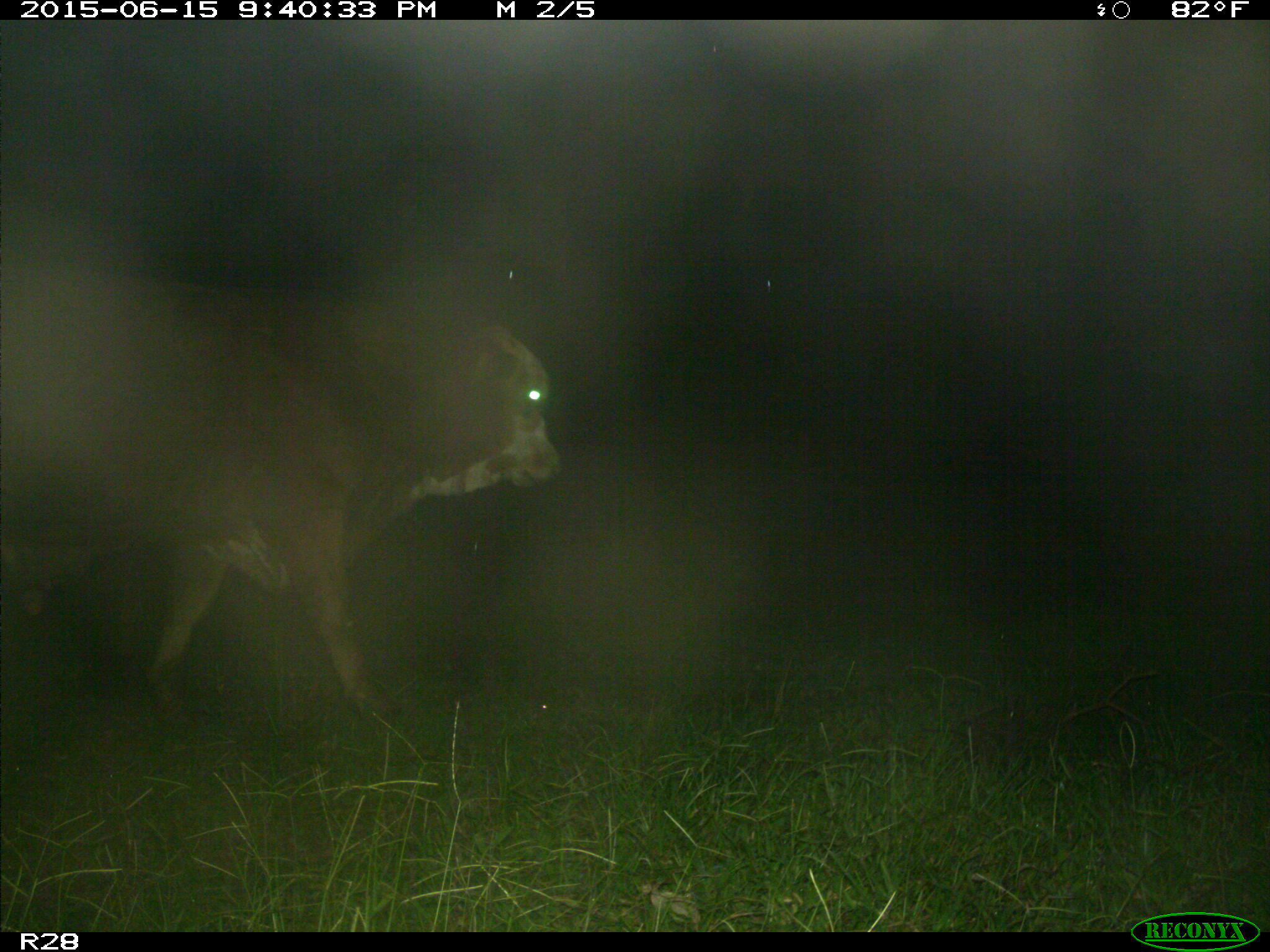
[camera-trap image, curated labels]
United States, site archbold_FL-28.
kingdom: Animalia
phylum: Chordata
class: Mammalia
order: Artiodactyla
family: Bovidae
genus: Bos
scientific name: Bos taurus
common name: domestic cow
Bos taurus (domestic cow).